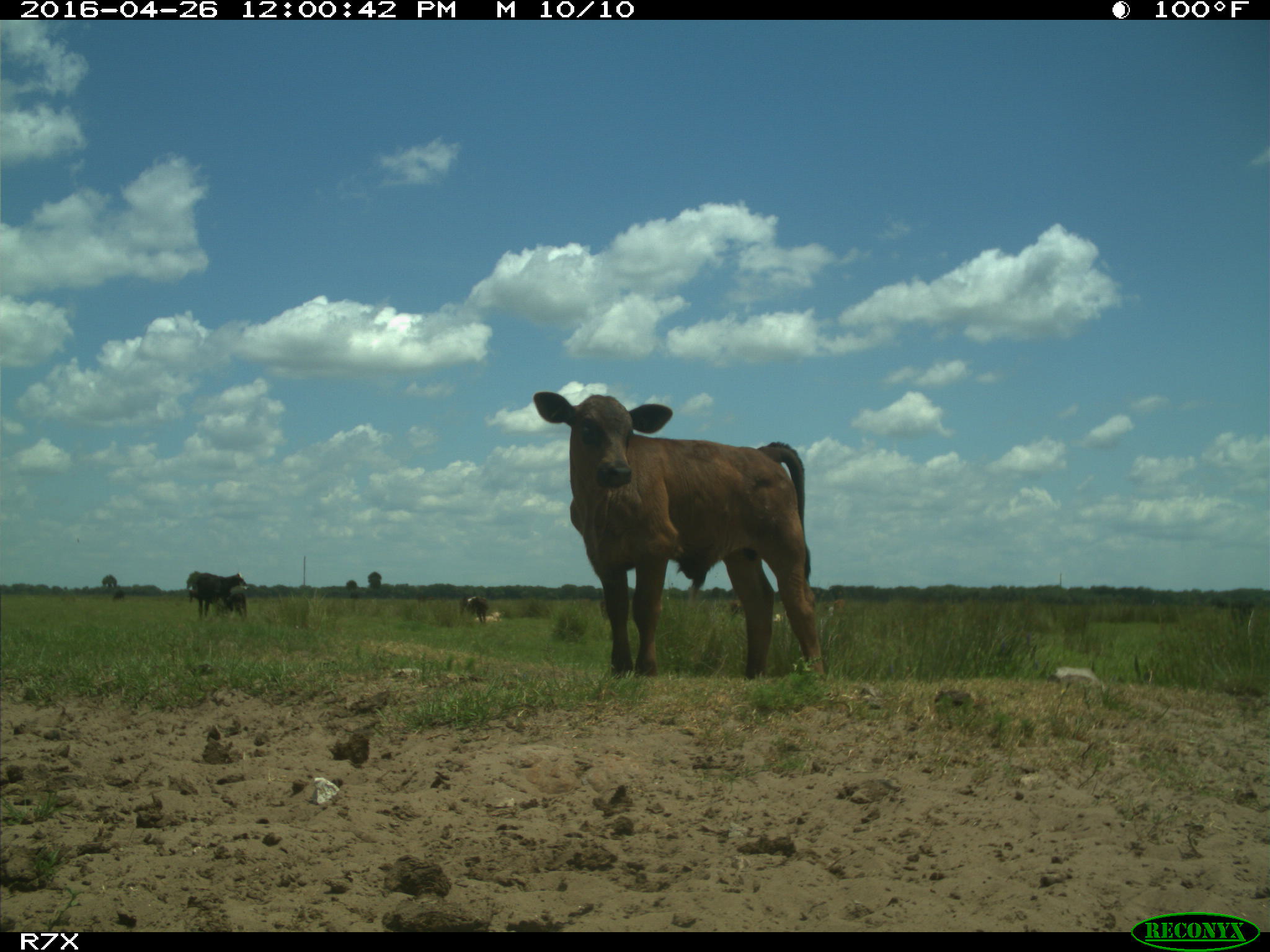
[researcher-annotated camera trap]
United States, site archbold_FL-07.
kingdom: Animalia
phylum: Chordata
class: Mammalia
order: Artiodactyla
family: Bovidae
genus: Bos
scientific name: Bos taurus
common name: domestic cow